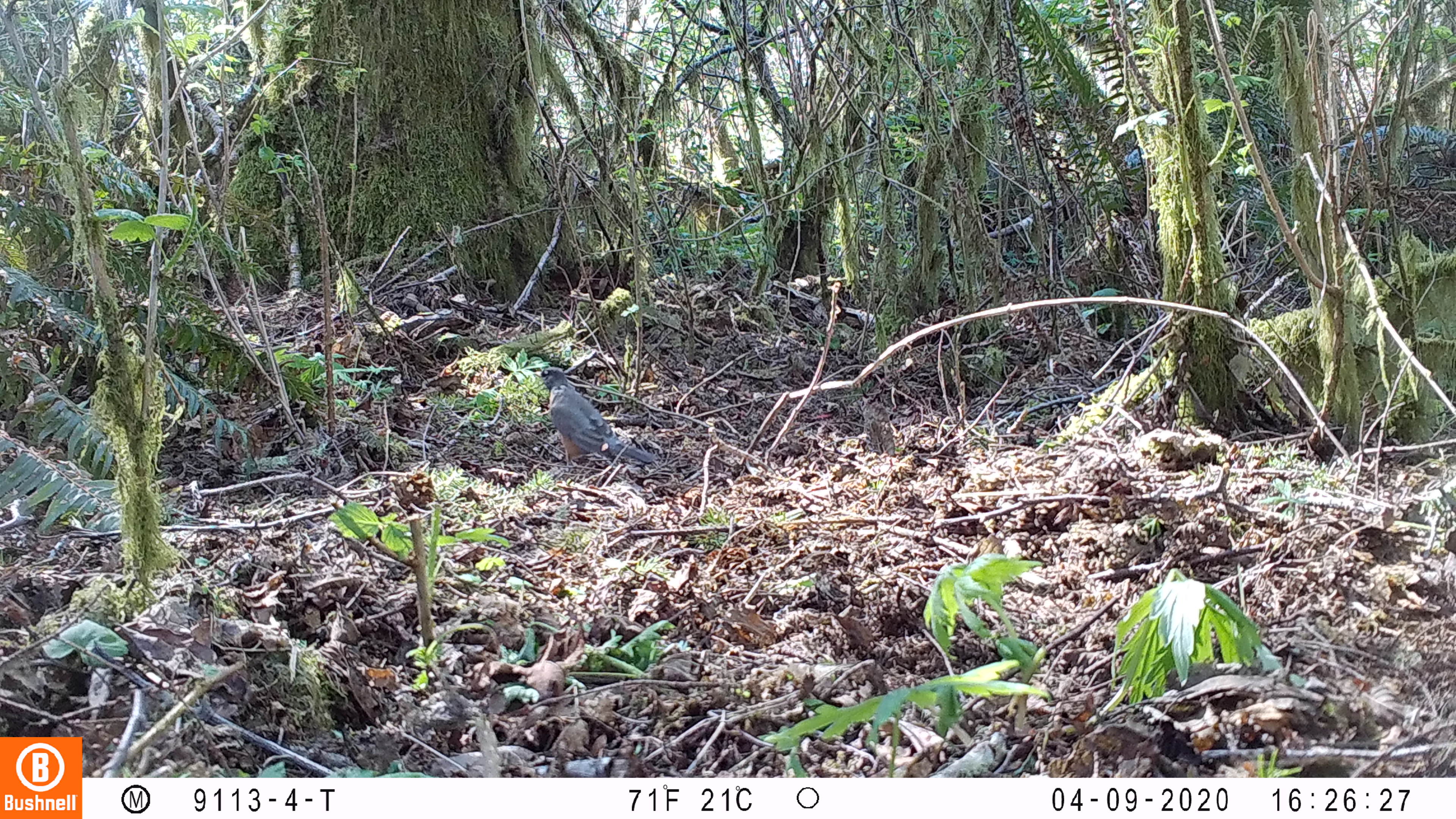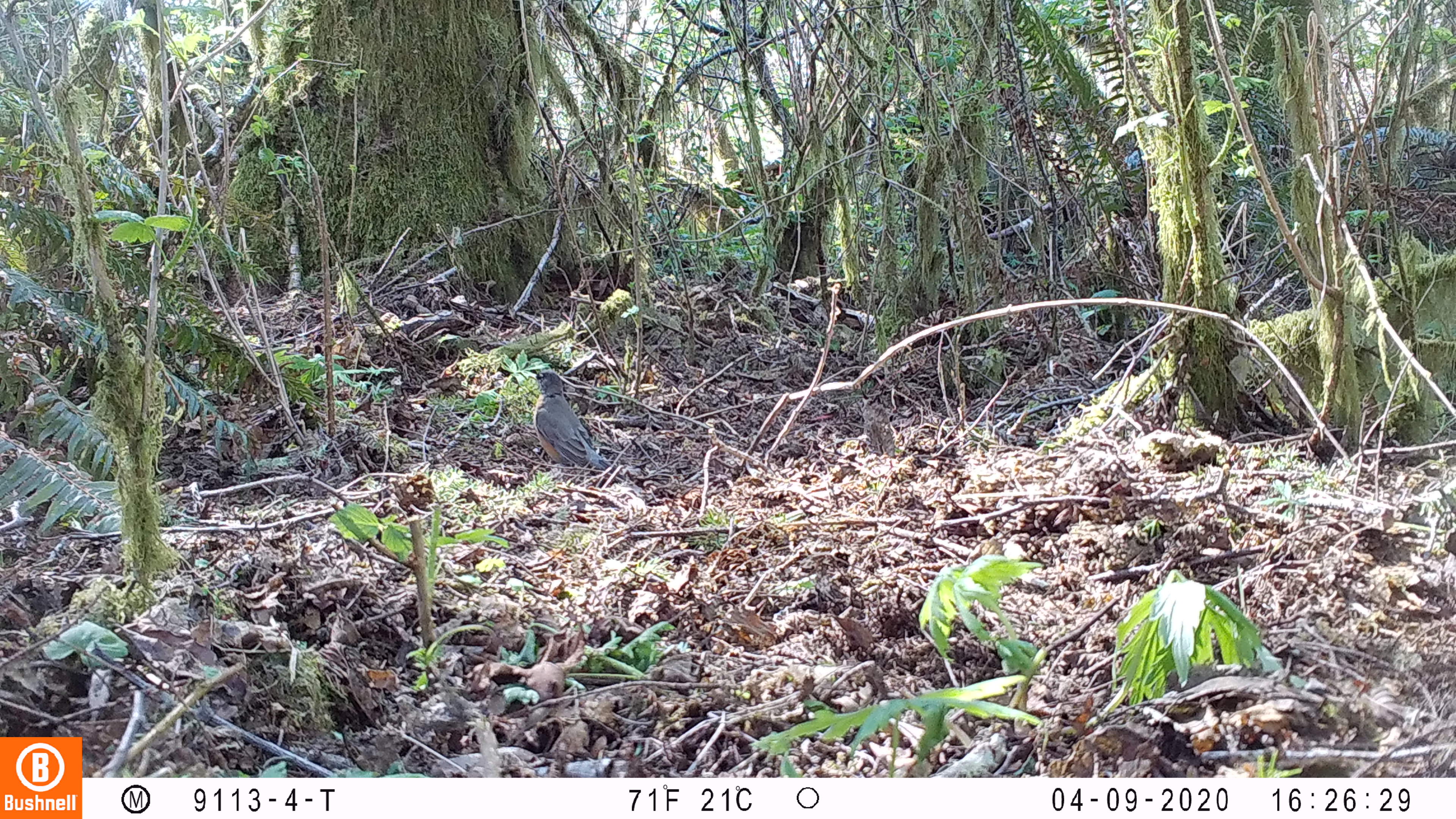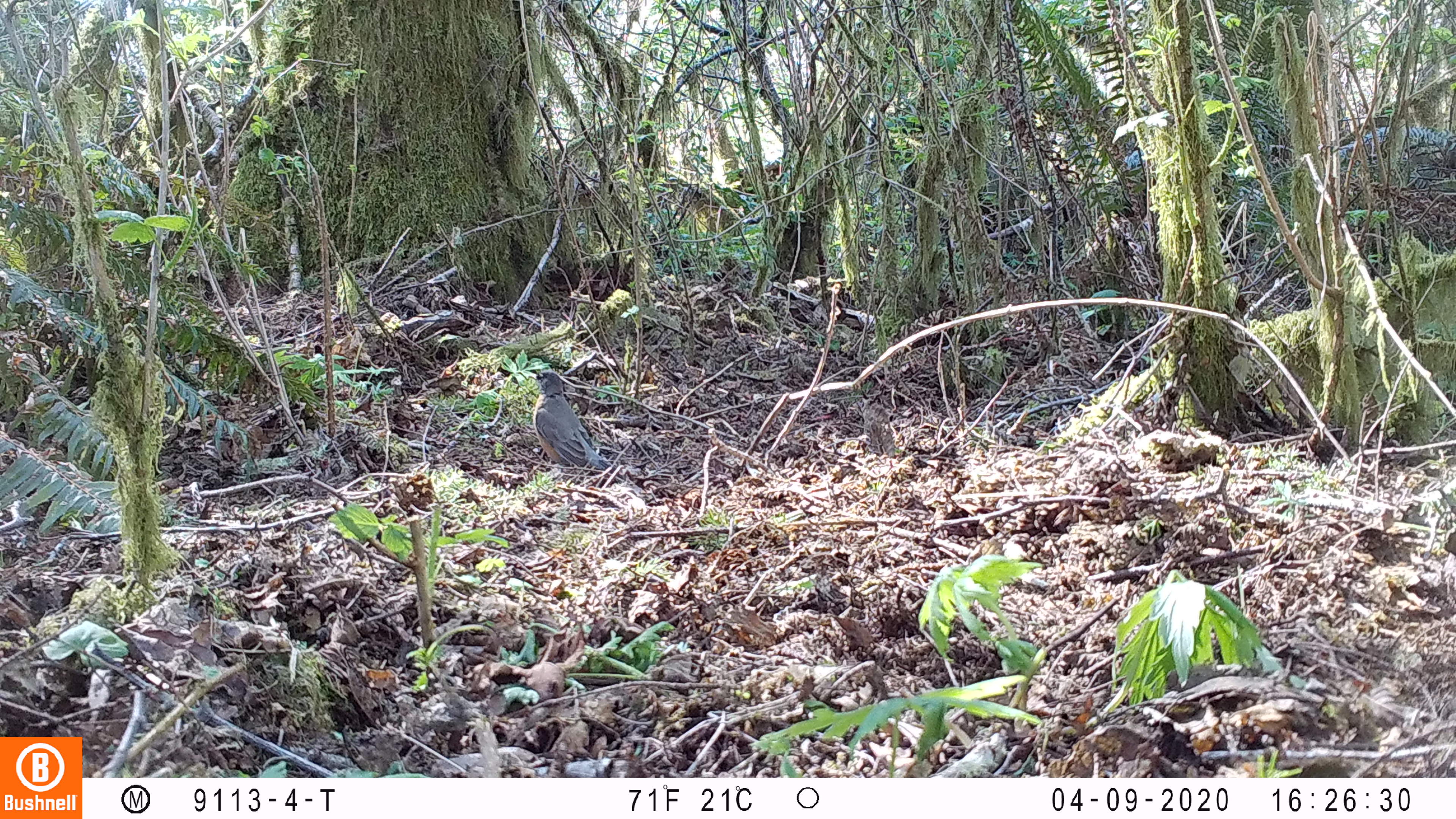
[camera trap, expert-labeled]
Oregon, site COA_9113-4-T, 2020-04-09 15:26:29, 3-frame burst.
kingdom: Animalia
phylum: Chordata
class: Aves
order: Passeriformes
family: Turdidae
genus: Turdus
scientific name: Turdus migratorius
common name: american robin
American robin (Turdus migratorius).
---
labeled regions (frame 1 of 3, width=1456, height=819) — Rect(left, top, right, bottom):
american robin: Rect(526, 357, 671, 484)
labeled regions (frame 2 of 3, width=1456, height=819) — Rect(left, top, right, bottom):
american robin: Rect(514, 361, 651, 493)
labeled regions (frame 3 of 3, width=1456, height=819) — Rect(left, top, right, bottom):
american robin: Rect(517, 363, 651, 496)